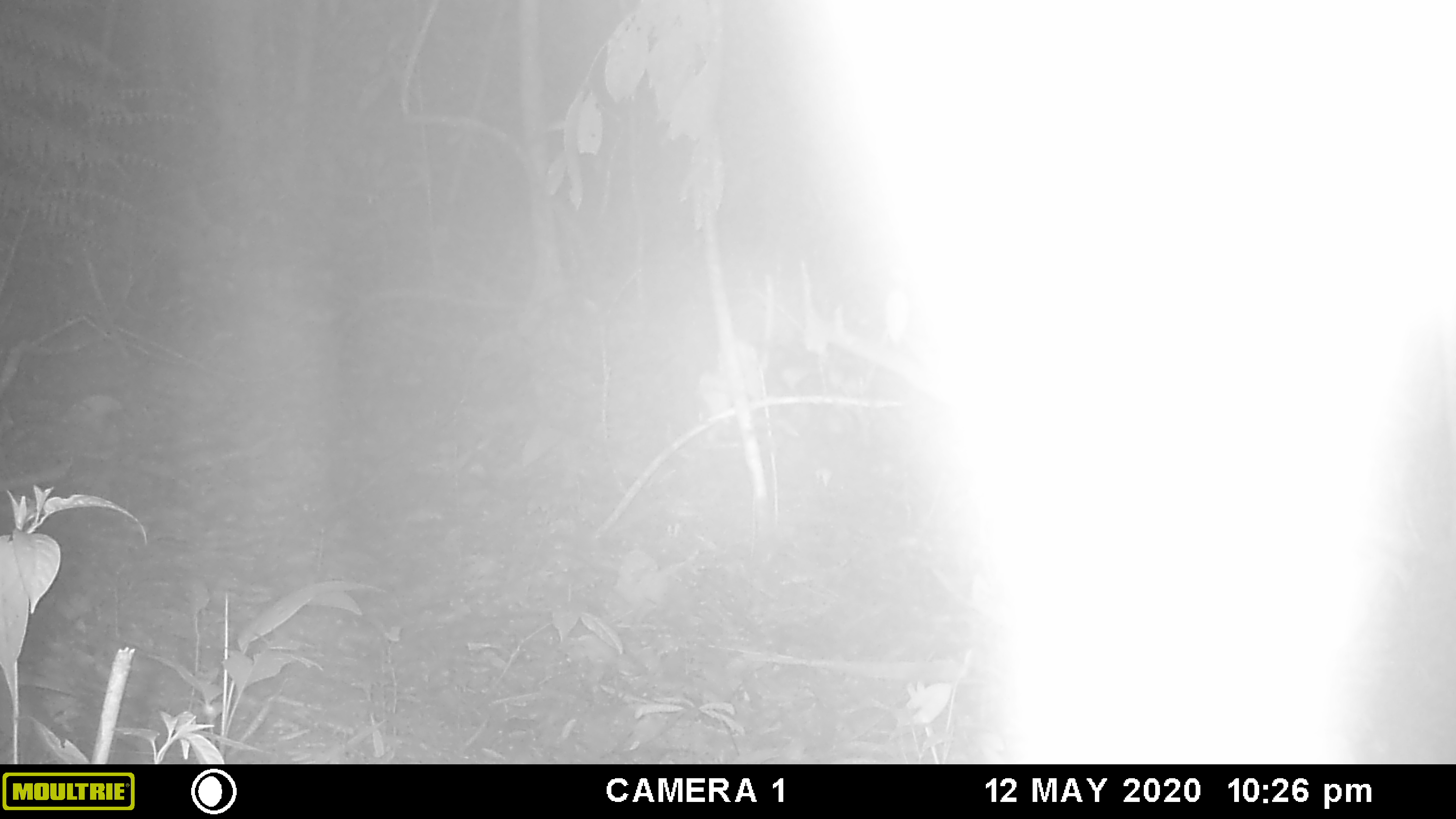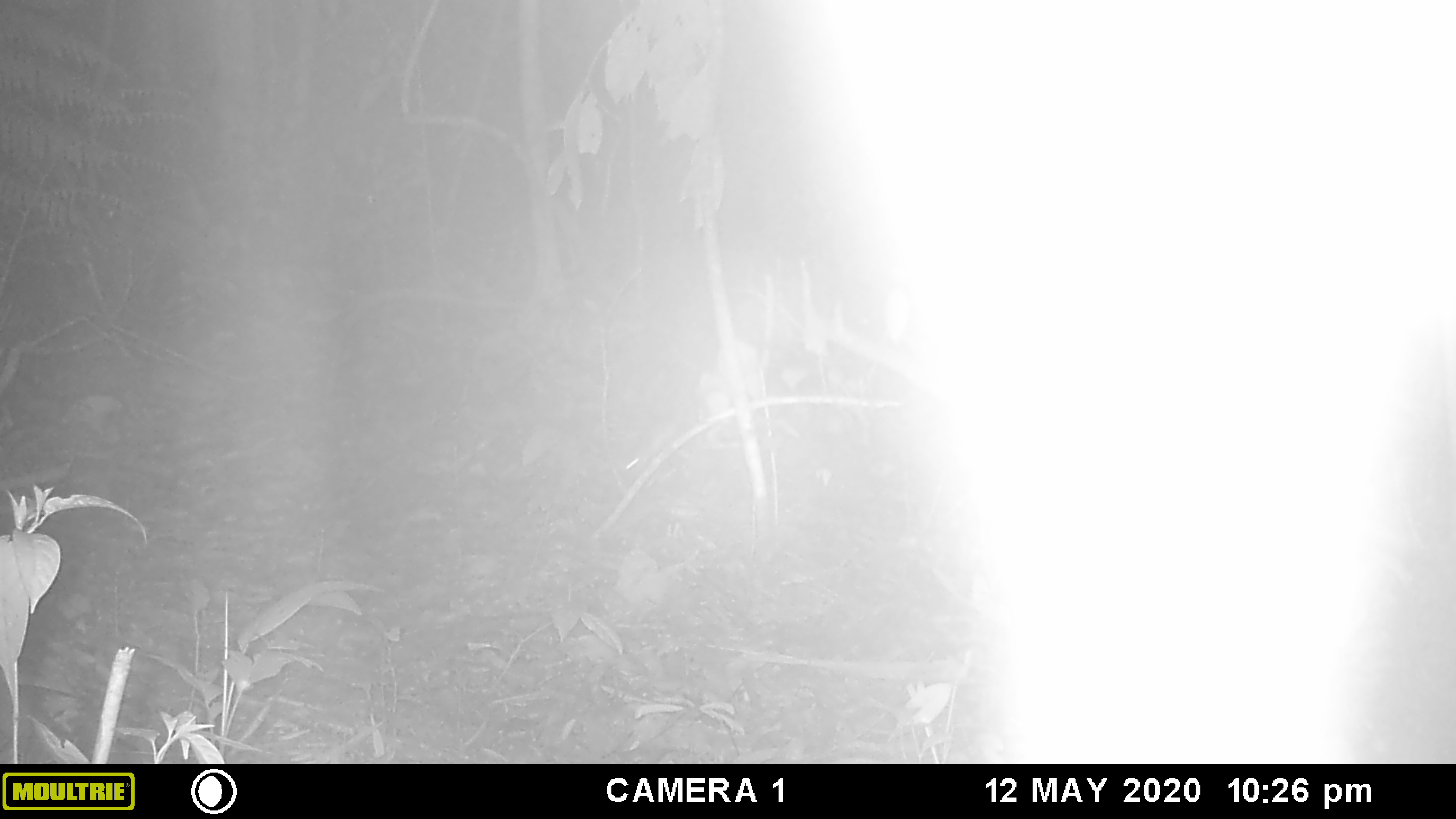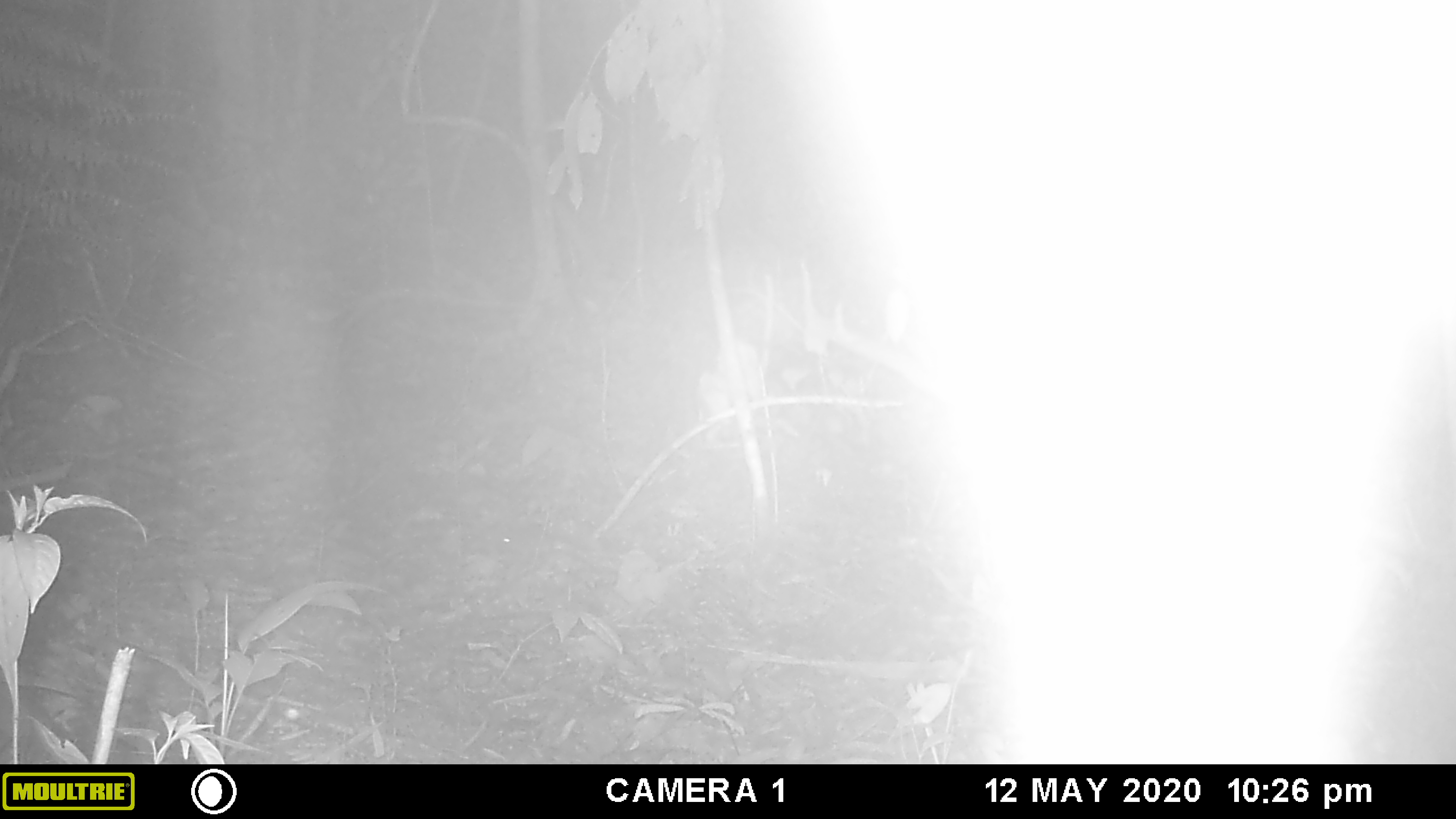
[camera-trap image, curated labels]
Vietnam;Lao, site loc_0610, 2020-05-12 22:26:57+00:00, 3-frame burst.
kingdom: Animalia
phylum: Chordata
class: Mammalia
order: Rodentia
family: Muridae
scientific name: Muridae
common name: old-world mice and rats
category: unidentified murid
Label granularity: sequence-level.